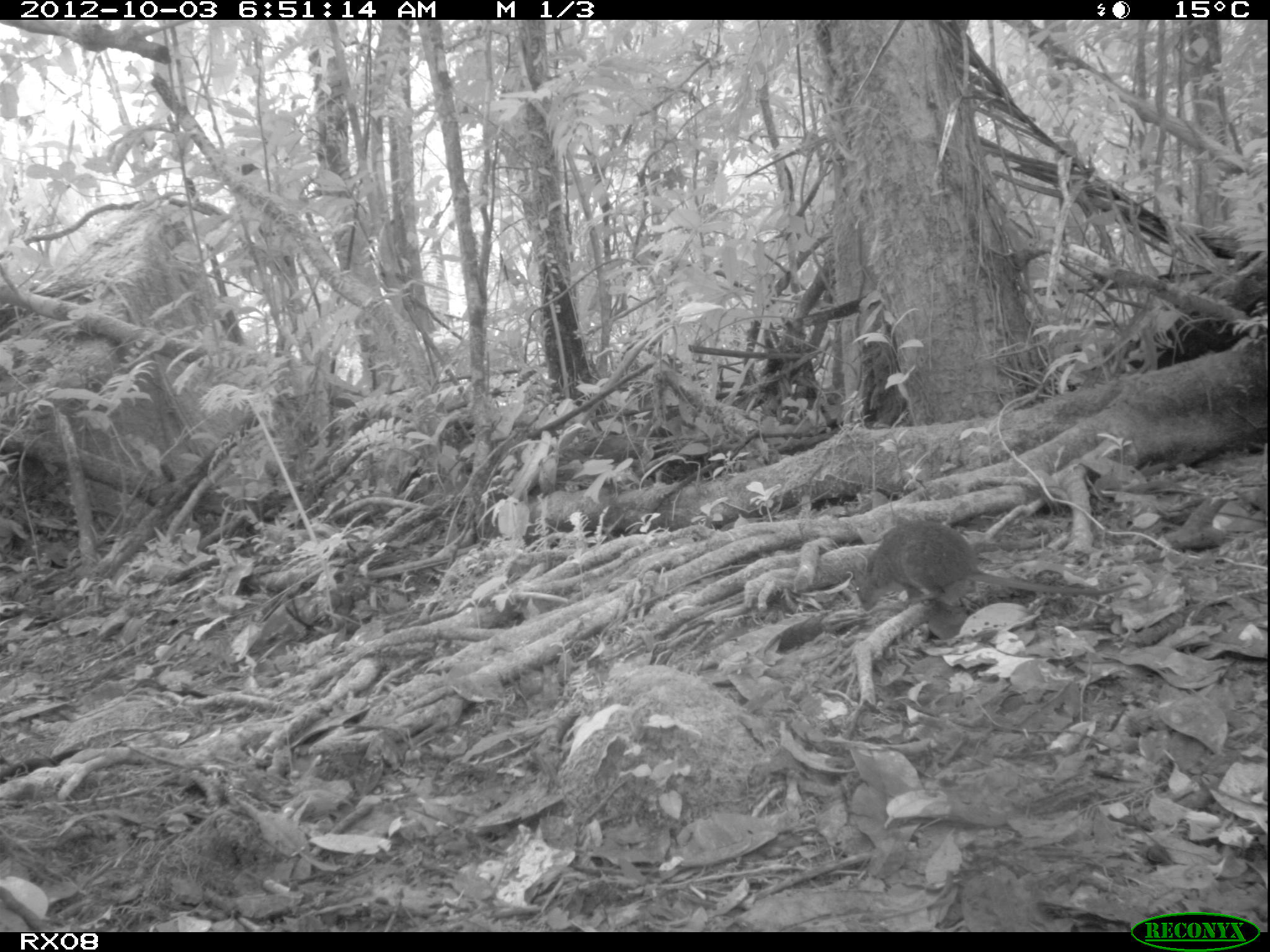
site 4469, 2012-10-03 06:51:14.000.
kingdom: Animalia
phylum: Chordata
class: Mammalia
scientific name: Mammalia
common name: mammals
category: small mammal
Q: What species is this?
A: Small mammal (mammals) (Mammalia).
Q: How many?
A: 1.